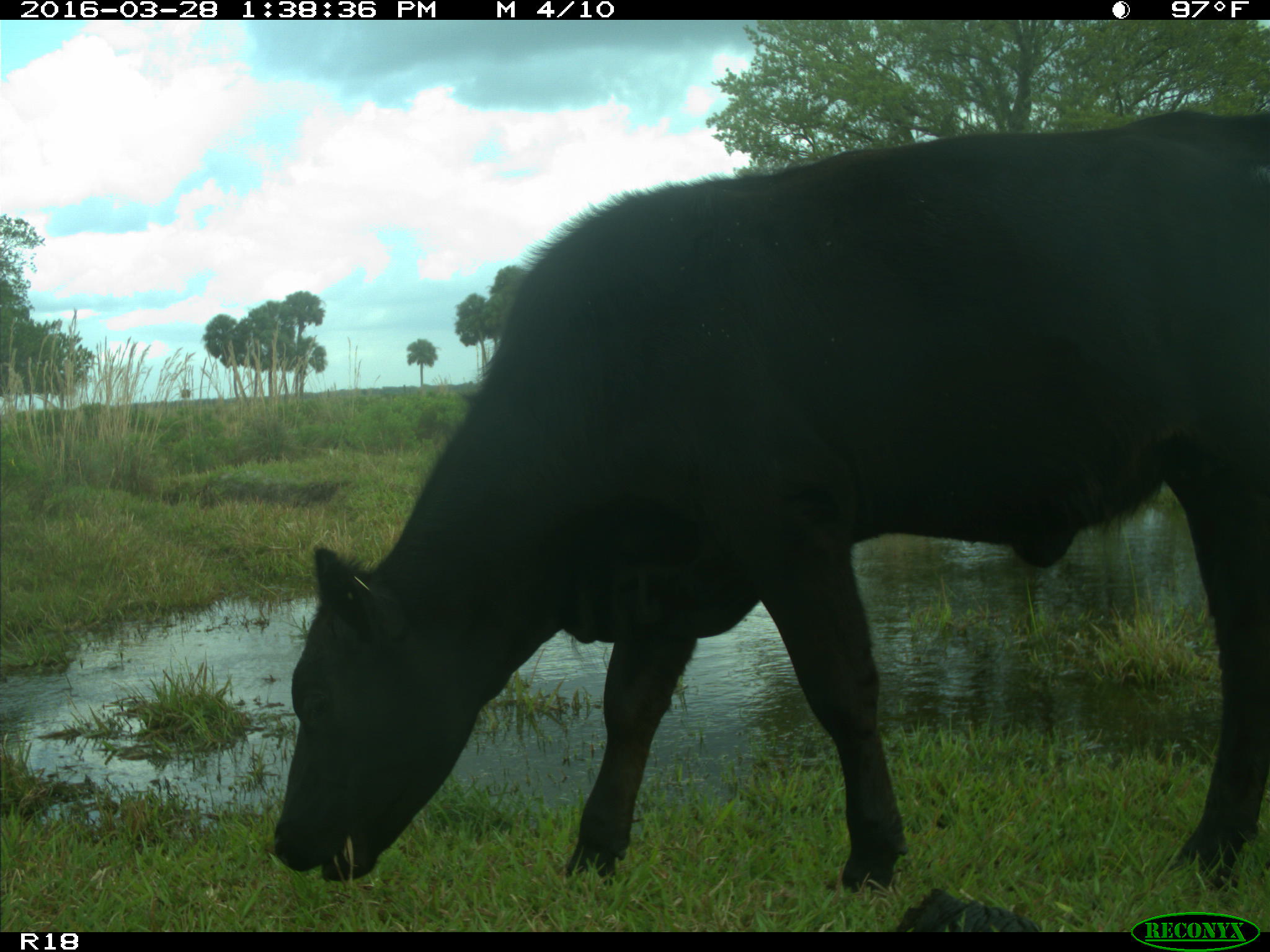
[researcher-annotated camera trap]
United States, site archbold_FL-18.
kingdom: Animalia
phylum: Chordata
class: Mammalia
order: Artiodactyla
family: Bovidae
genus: Bos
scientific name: Bos taurus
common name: domestic cow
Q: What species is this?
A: Bos taurus (domestic cow).